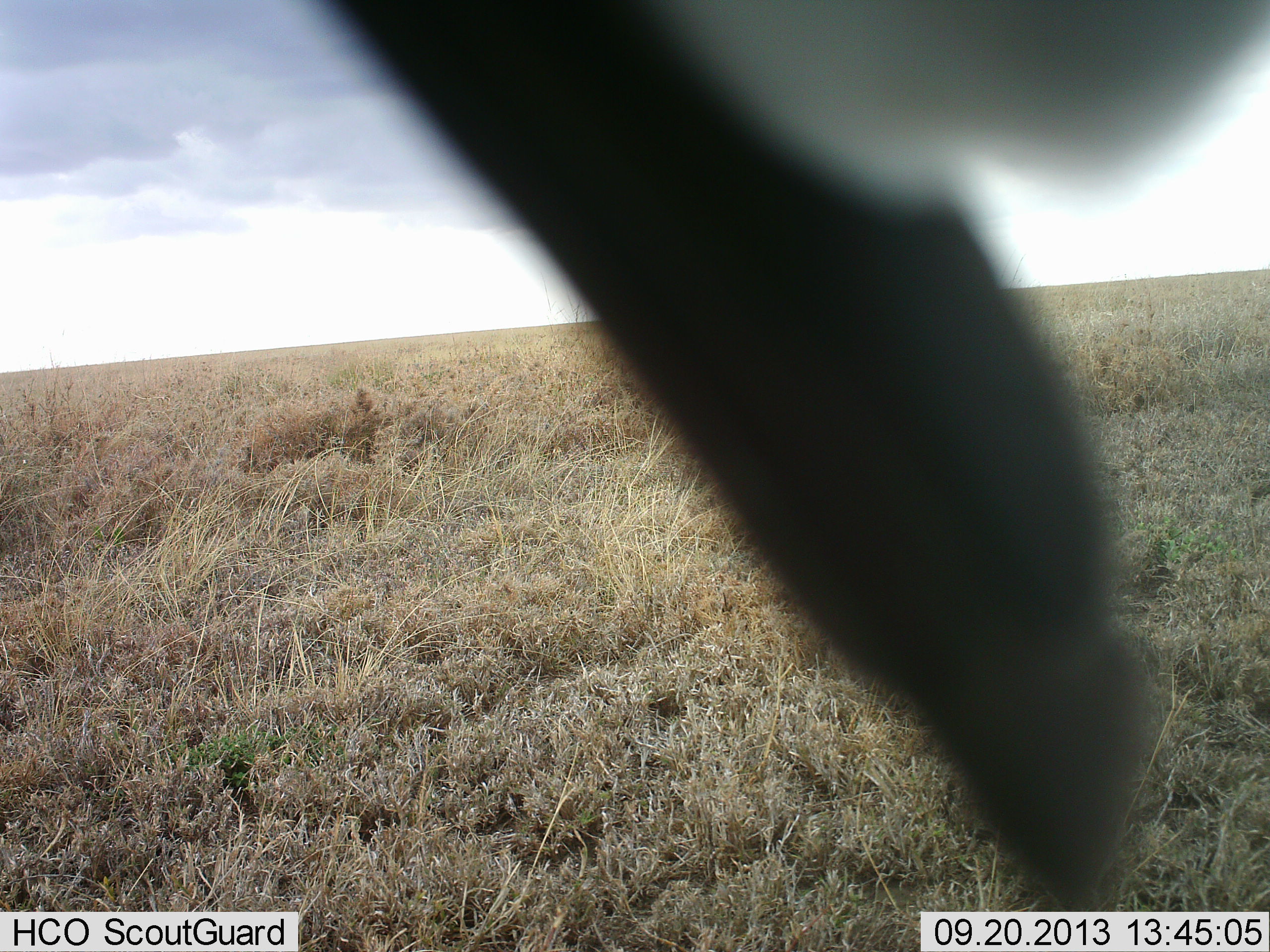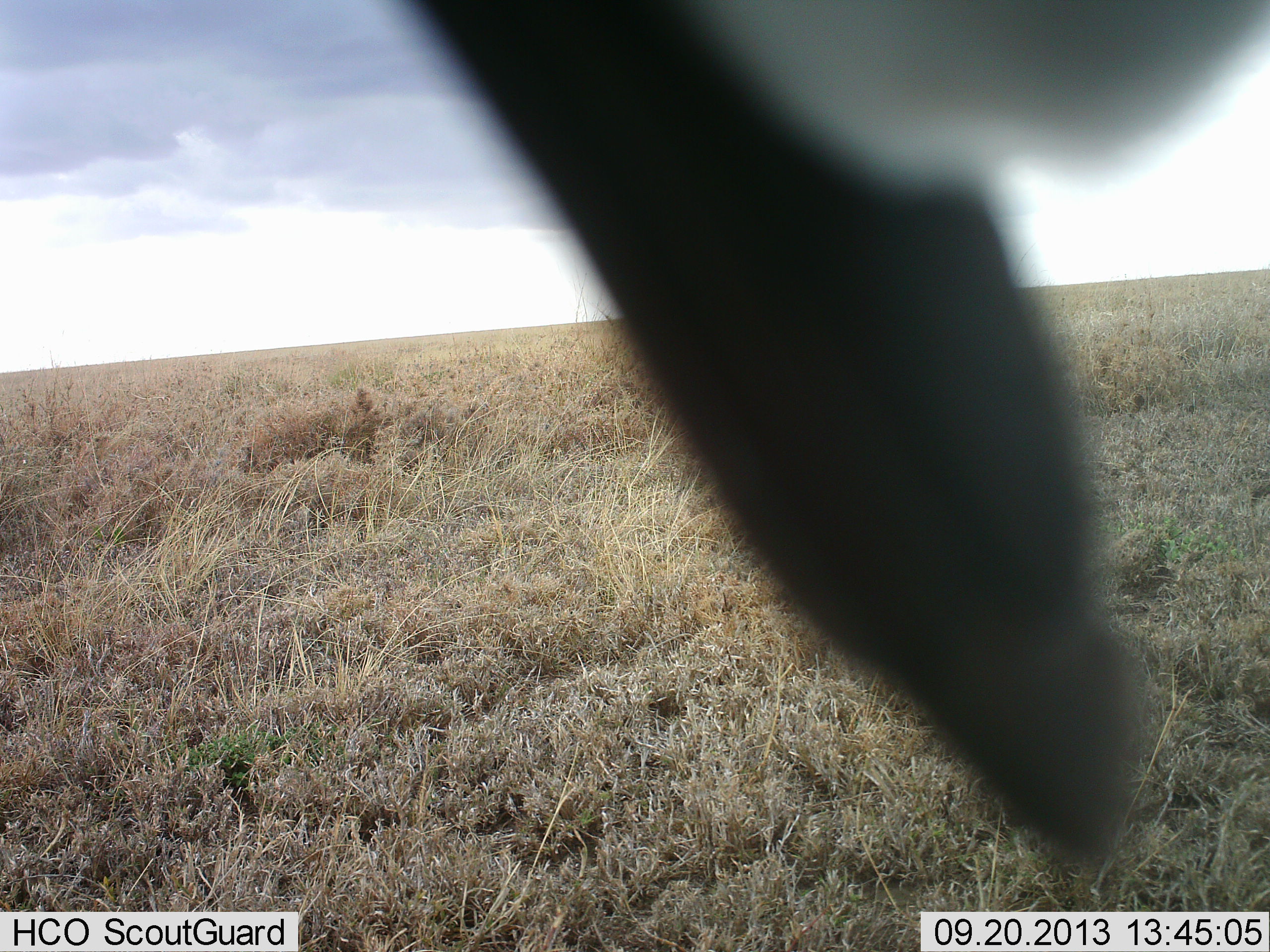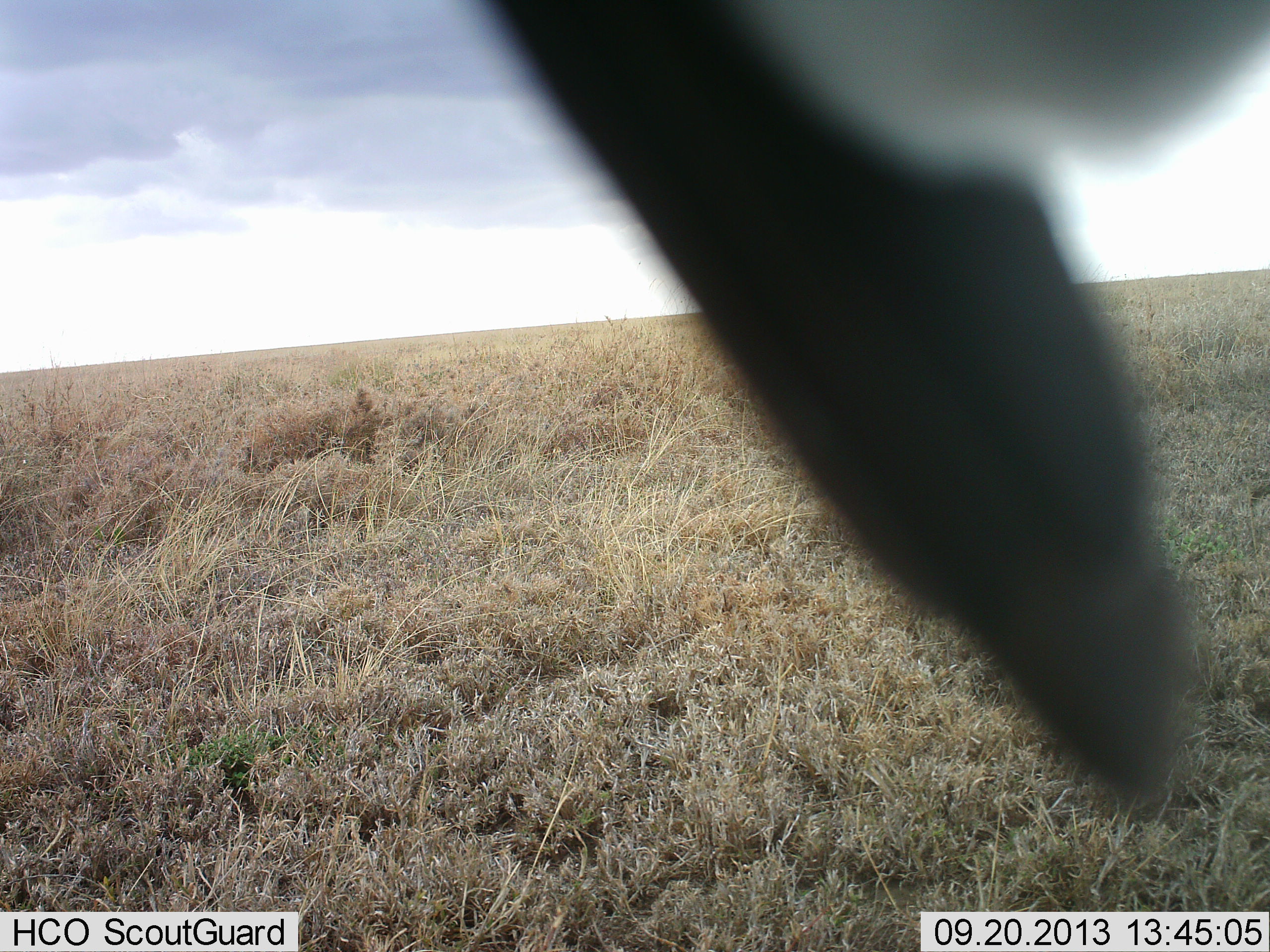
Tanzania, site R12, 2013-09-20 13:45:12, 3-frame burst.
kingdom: Animalia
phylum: Chordata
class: Aves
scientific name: Aves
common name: bird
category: otherbird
Otherbird (bird) (Aves), count 1. Behavior (volunteer vote fractions): standing 67%, resting 33%, moving 0%, interacting 0%. Young present (vote fraction): 0%. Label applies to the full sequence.